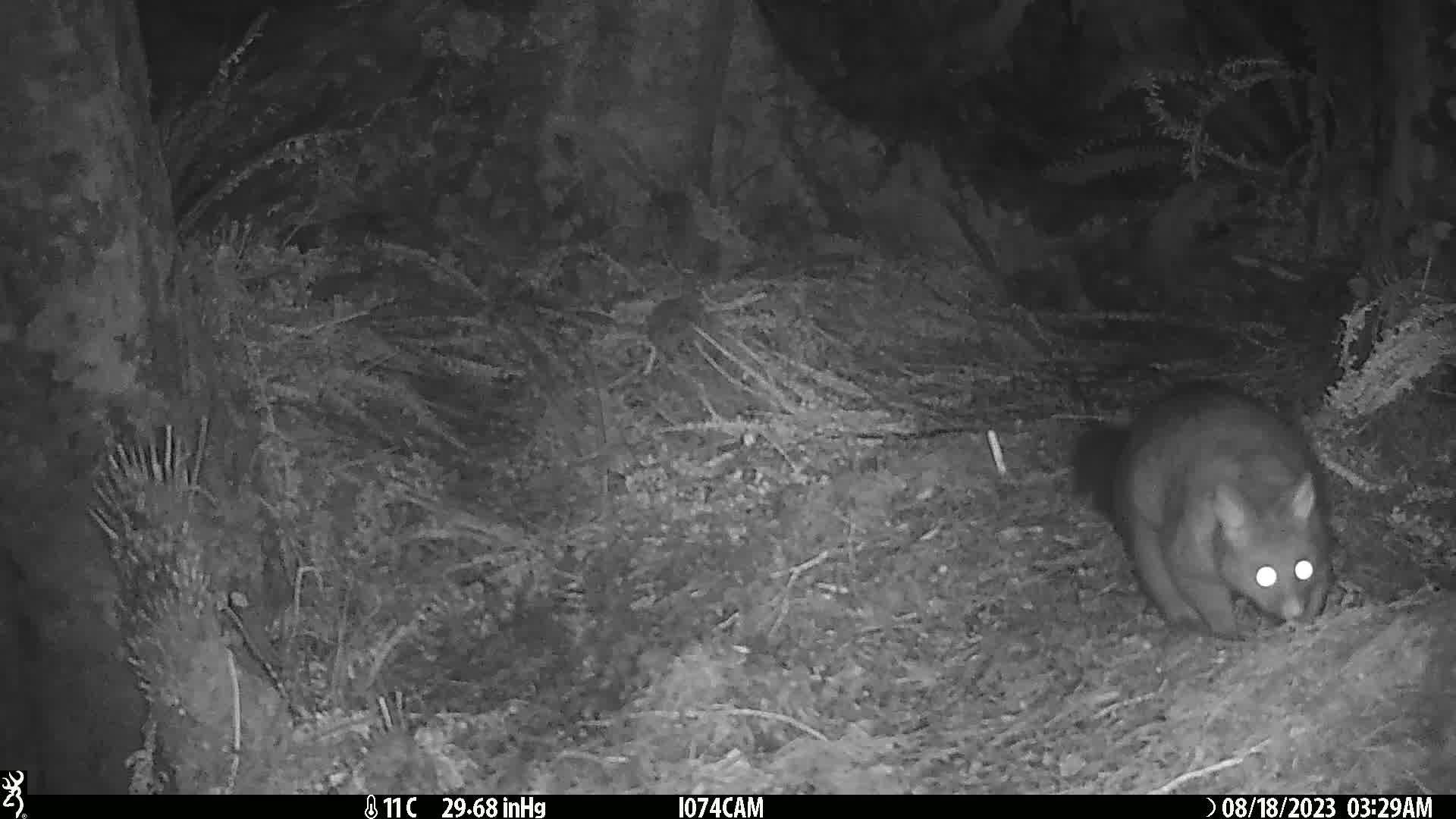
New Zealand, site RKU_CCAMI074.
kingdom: Animalia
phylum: Chordata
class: Mammalia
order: Diprotodontia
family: Phalangeridae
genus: Trichosurus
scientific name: Trichosurus vulpecula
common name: common brushtail possum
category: possum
Possum (common brushtail possum) (Trichosurus vulpecula).